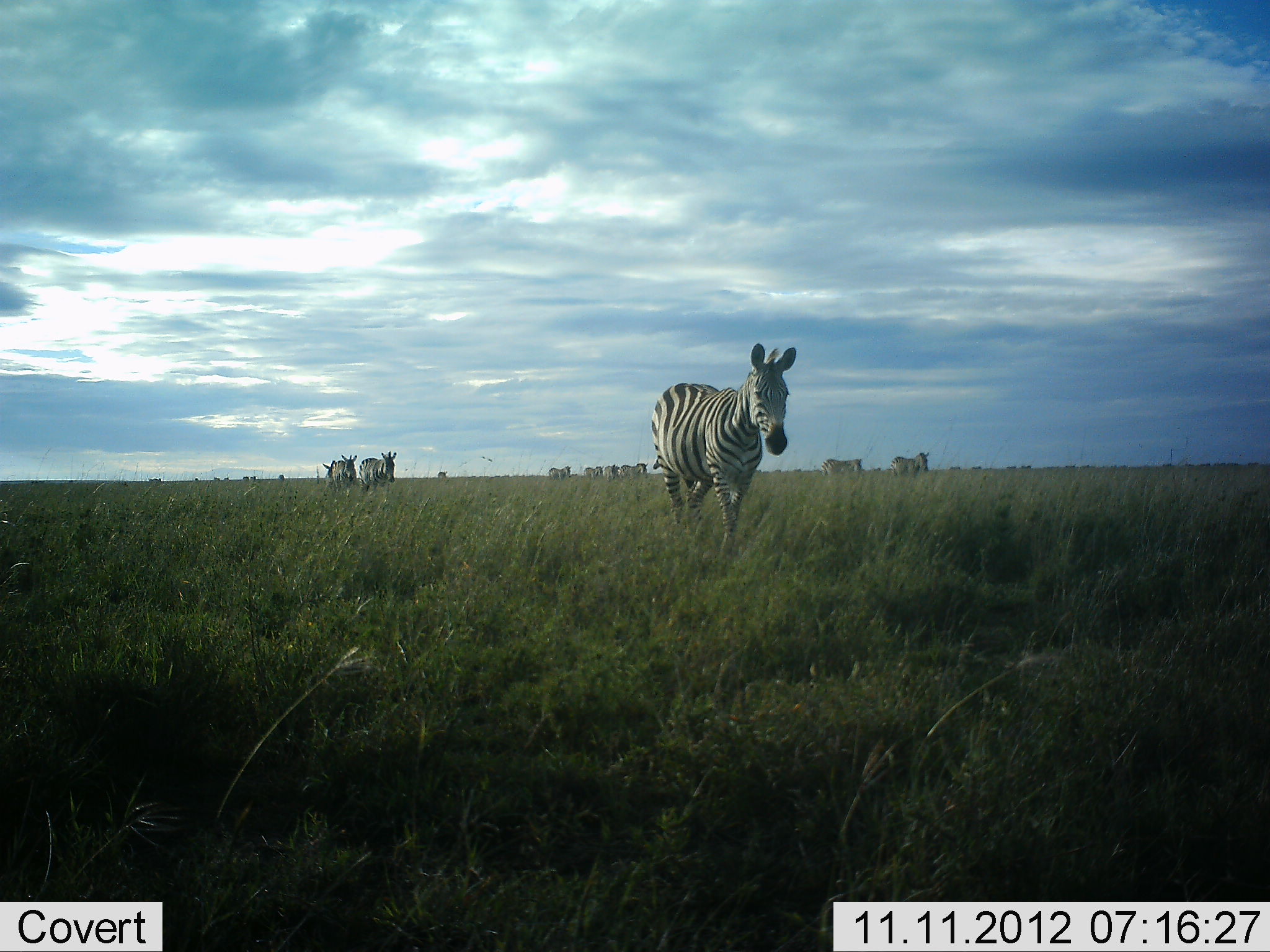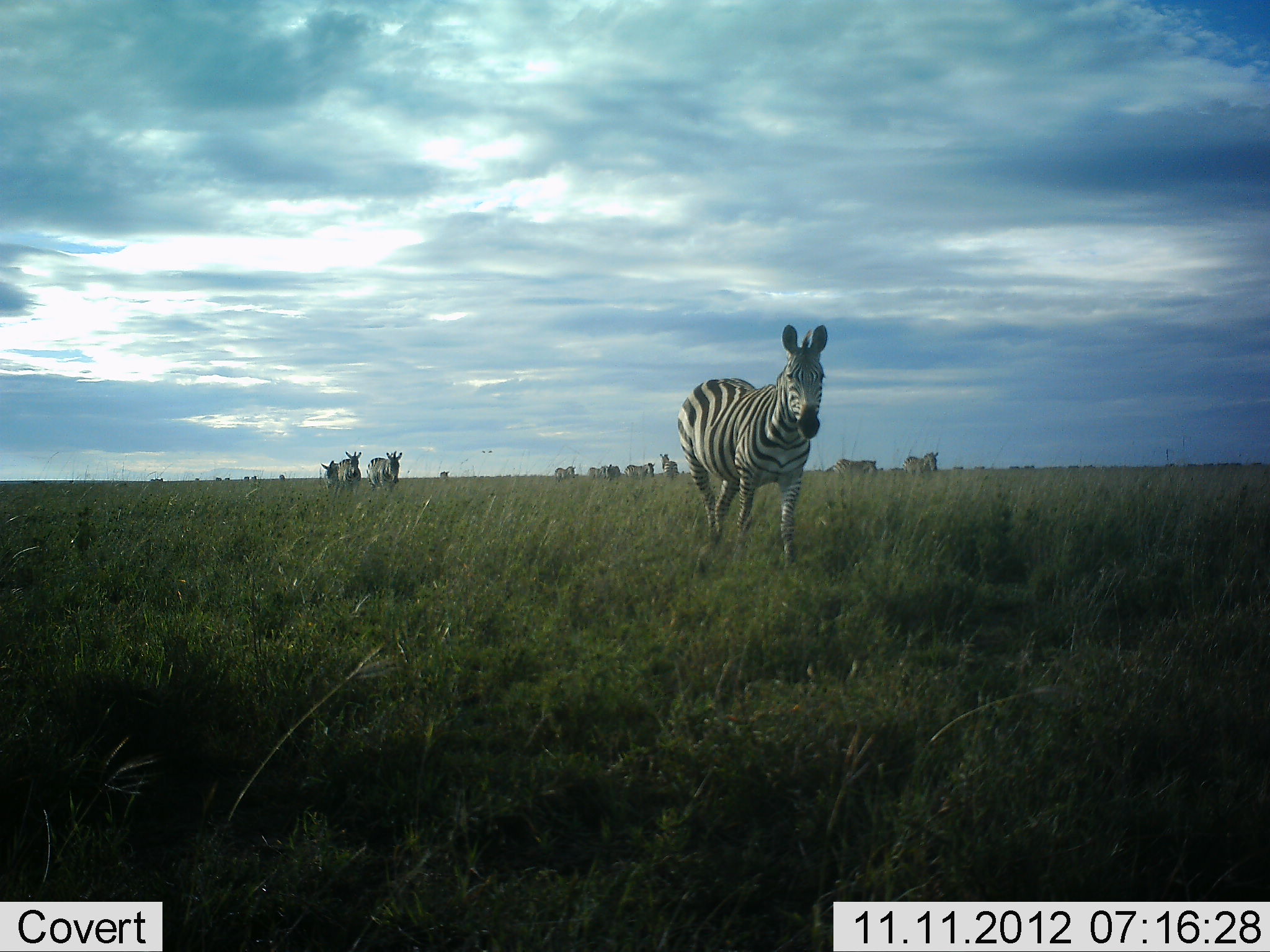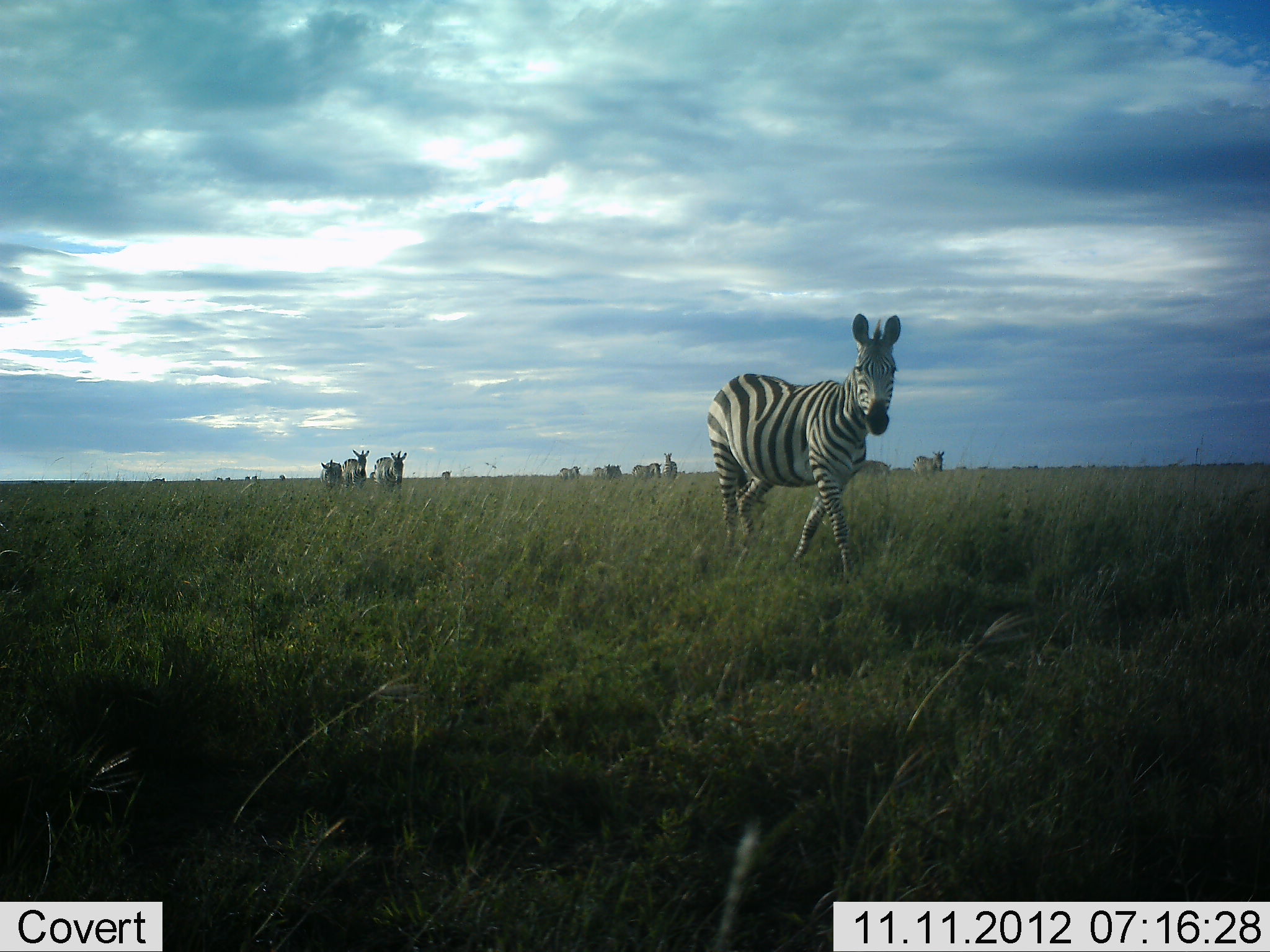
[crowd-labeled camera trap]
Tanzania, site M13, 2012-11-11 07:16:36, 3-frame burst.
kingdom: Animalia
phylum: Chordata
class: Mammalia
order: Perissodactyla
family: Equidae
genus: Equus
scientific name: Equus quagga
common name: plains zebra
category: zebra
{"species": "zebra (plains zebra) (Equus quagga)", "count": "11-50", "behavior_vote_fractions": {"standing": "14%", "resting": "0%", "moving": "86%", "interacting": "0%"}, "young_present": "0%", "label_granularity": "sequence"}